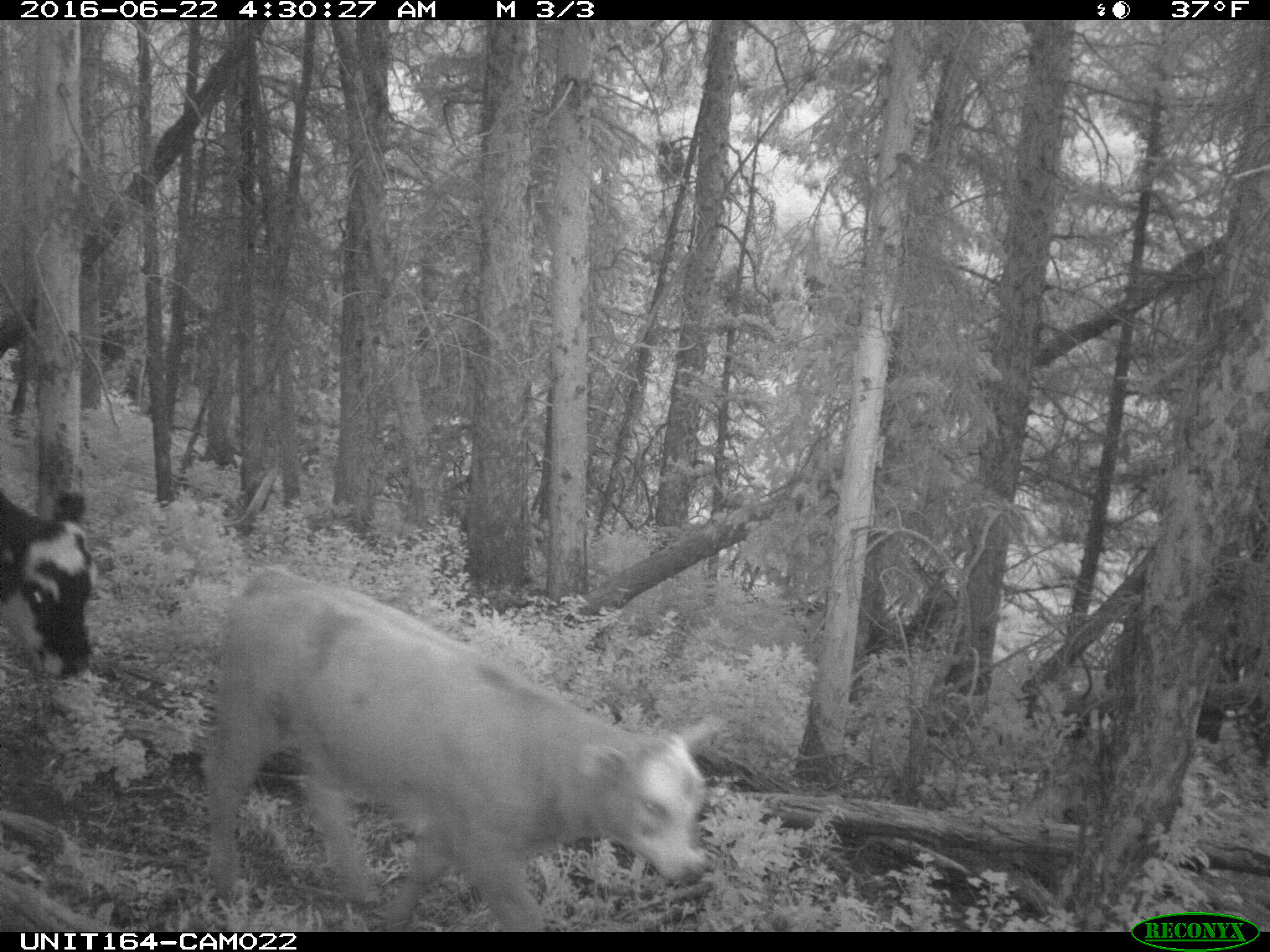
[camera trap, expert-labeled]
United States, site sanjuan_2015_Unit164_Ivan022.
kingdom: Animalia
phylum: Chordata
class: Mammalia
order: Artiodactyla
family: Bovidae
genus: Bos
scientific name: Bos taurus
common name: domestic cow